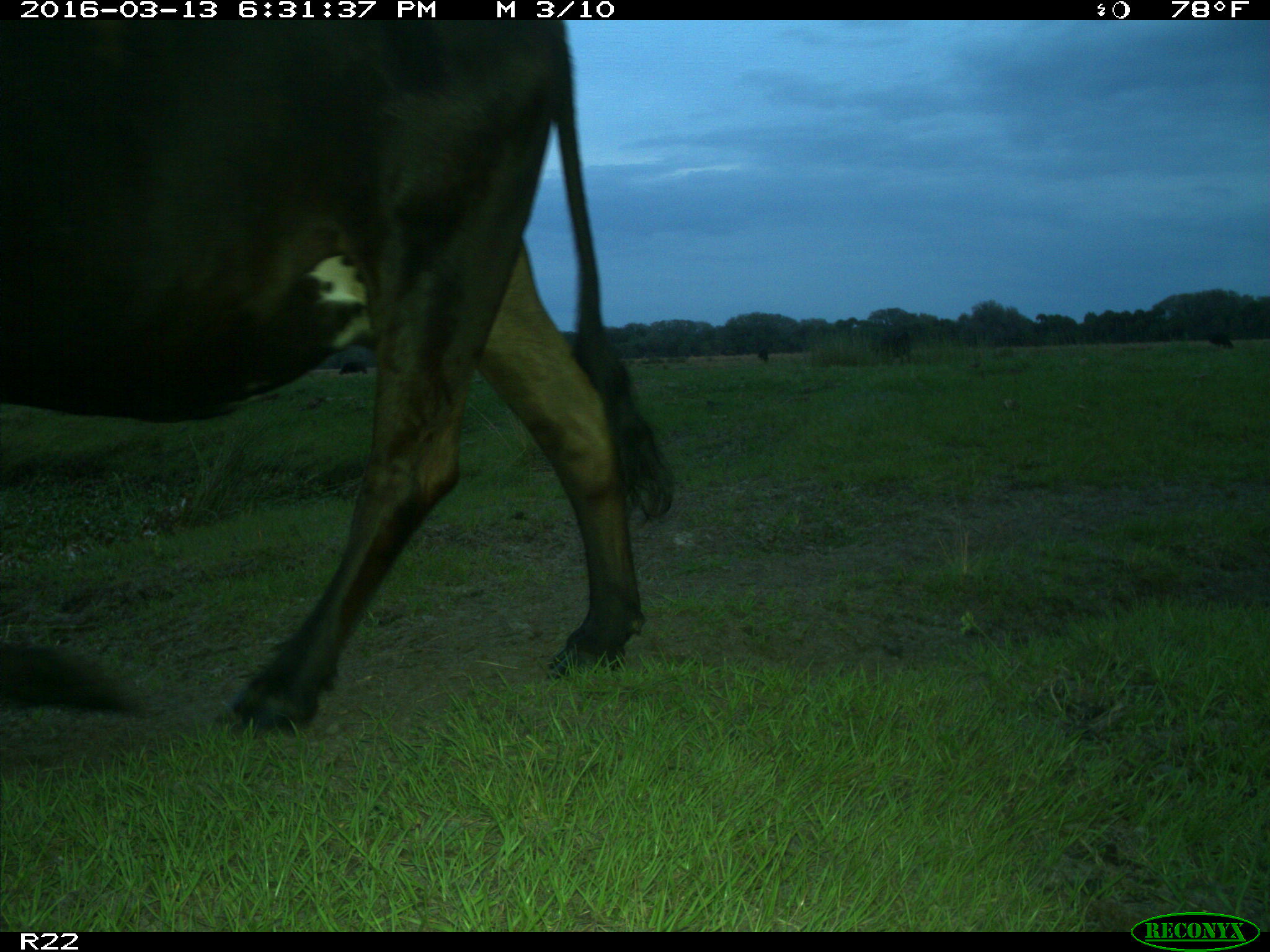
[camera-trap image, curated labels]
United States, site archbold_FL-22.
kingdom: Animalia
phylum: Chordata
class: Mammalia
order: Artiodactyla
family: Bovidae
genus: Bos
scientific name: Bos taurus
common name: domestic cow